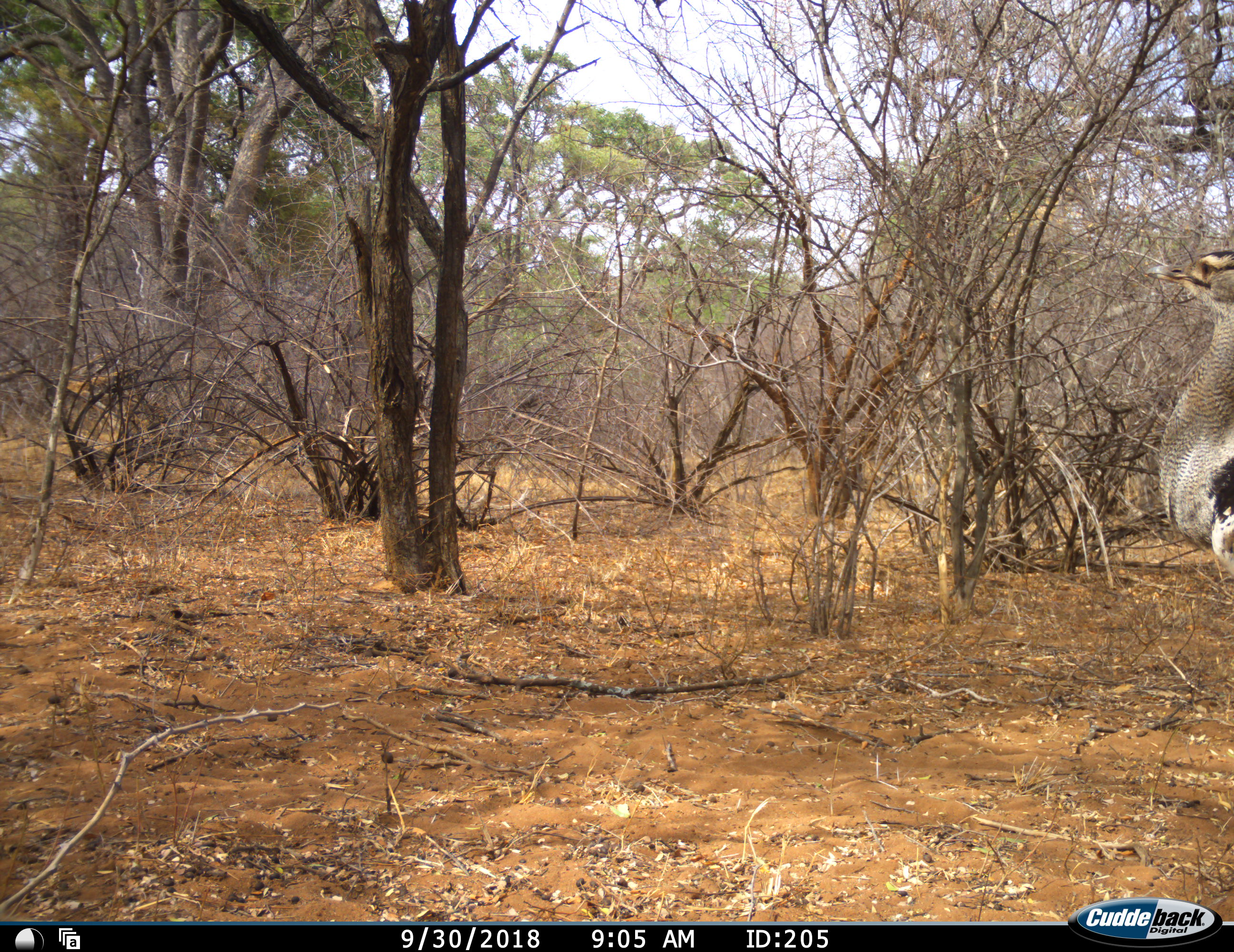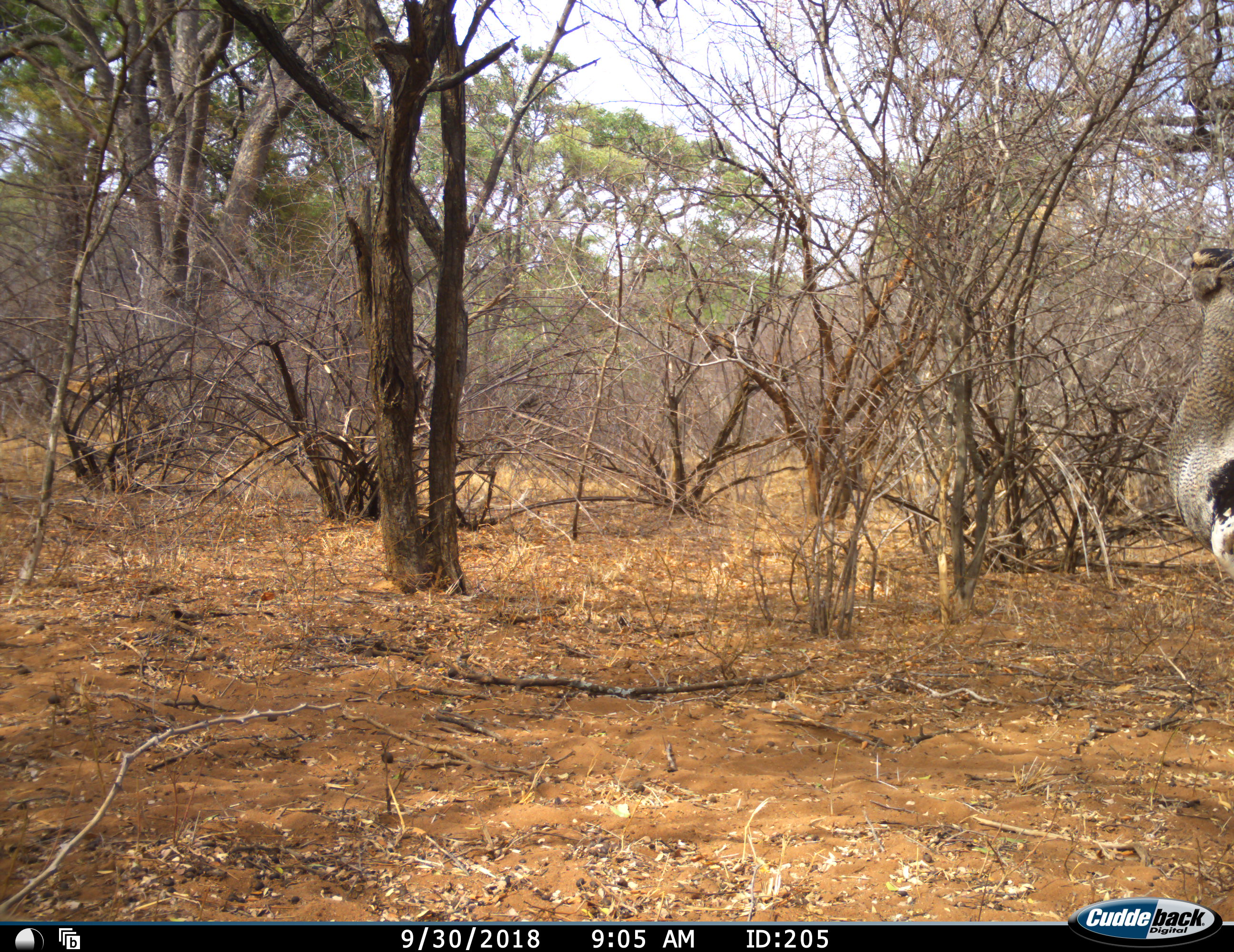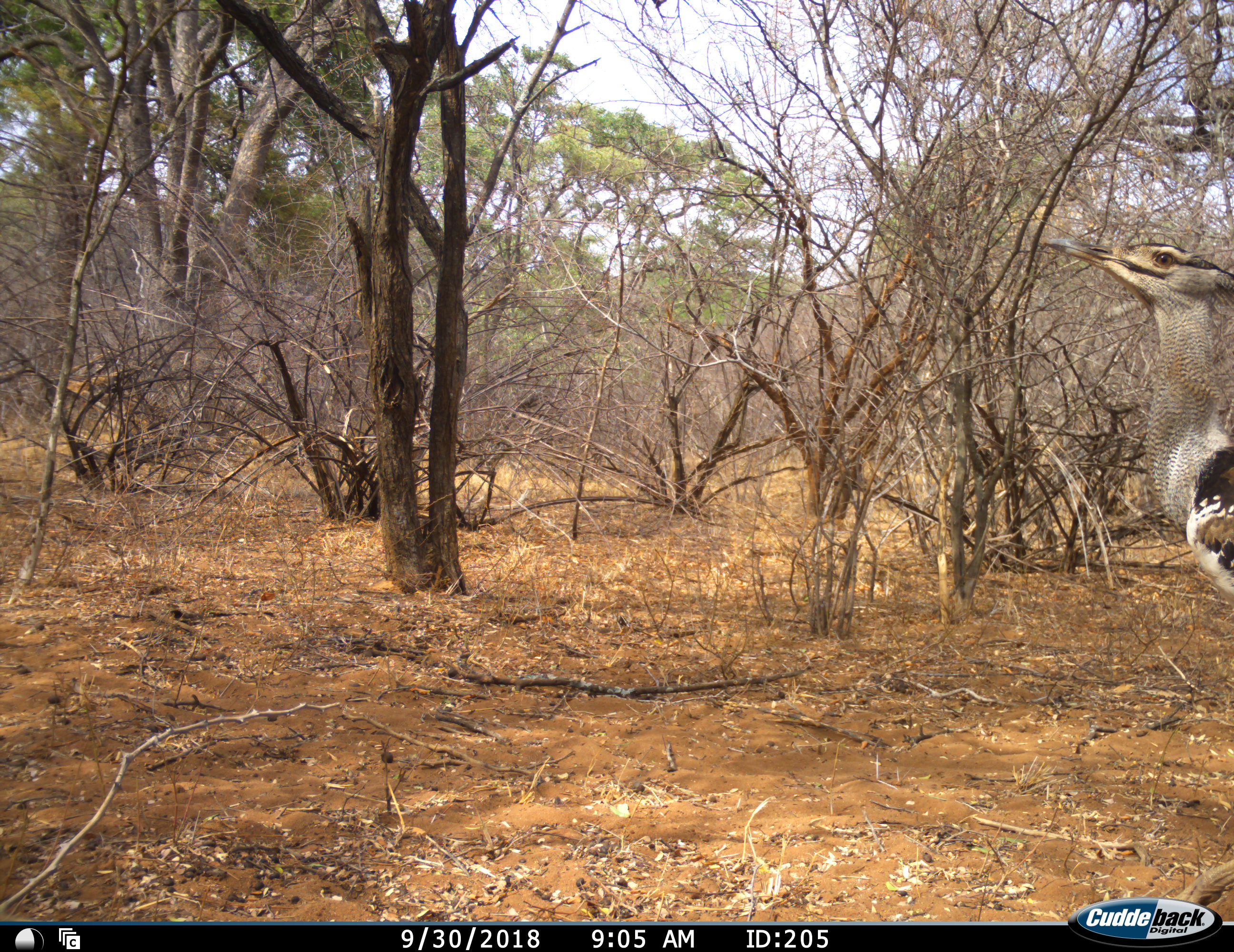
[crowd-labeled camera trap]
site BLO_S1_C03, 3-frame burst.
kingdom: Animalia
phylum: Chordata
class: Aves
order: Otidiformes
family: Otididae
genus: Ardeotis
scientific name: Ardeotis kori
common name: kori bustard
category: bustardkori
Bustardkori (kori bustard) (Ardeotis kori), count 1. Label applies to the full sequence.